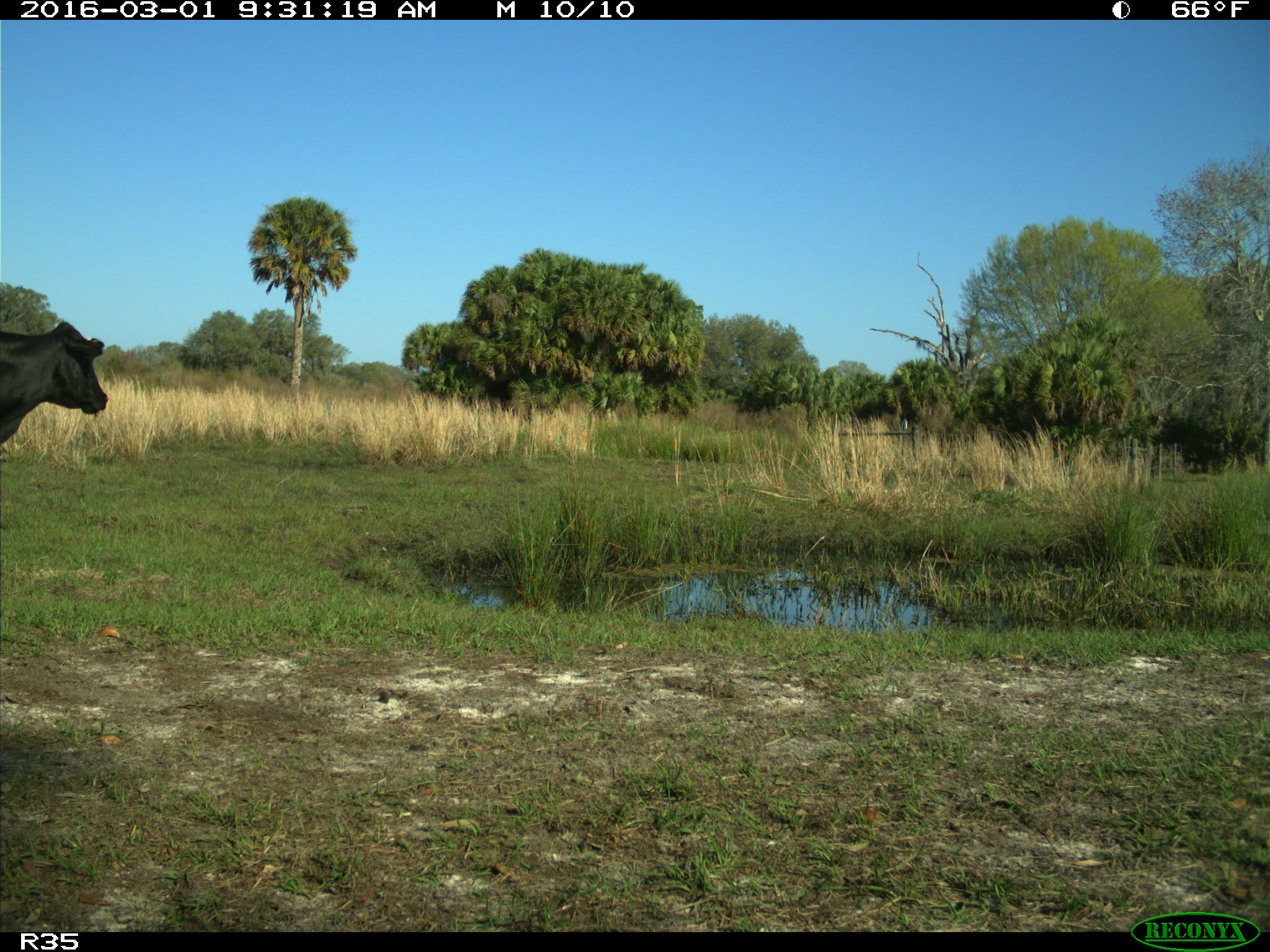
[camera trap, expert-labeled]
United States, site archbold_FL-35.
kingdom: Animalia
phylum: Chordata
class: Mammalia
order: Artiodactyla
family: Bovidae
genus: Bos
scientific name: Bos taurus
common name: domestic cow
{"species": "Bos taurus (domestic cow)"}